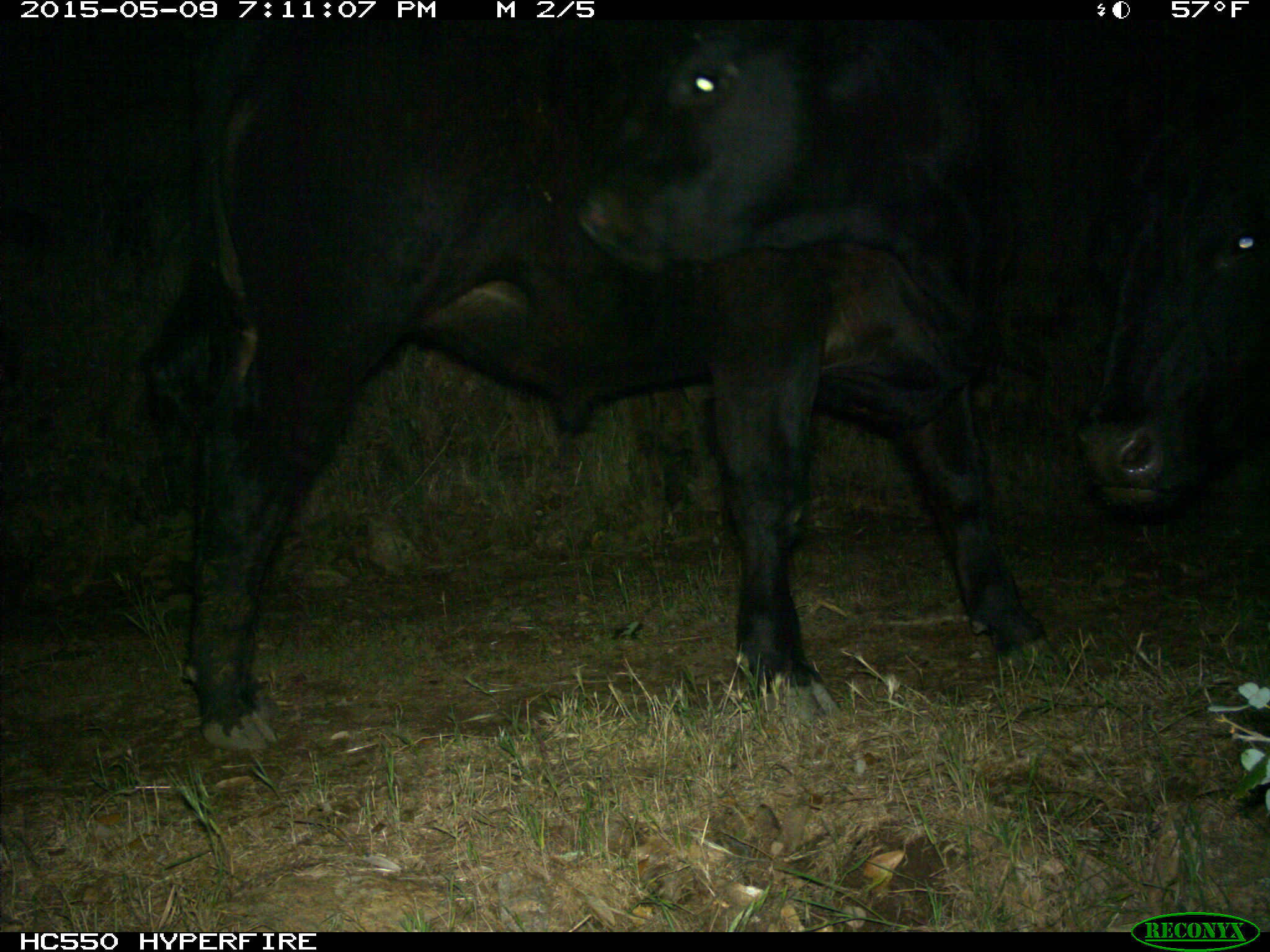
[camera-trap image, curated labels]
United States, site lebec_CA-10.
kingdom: Animalia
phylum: Chordata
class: Mammalia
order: Artiodactyla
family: Bovidae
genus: Bos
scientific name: Bos taurus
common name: domestic cow